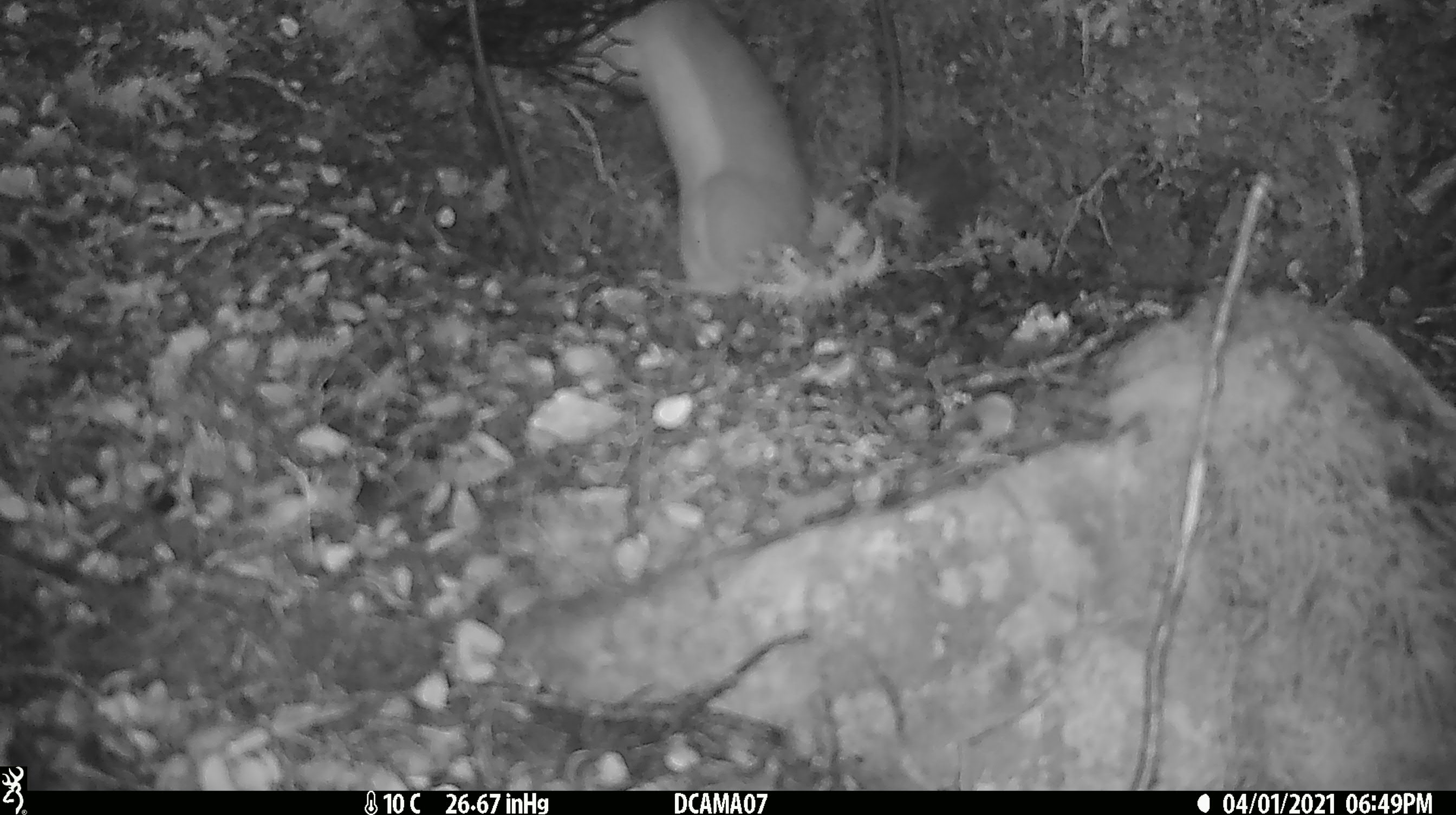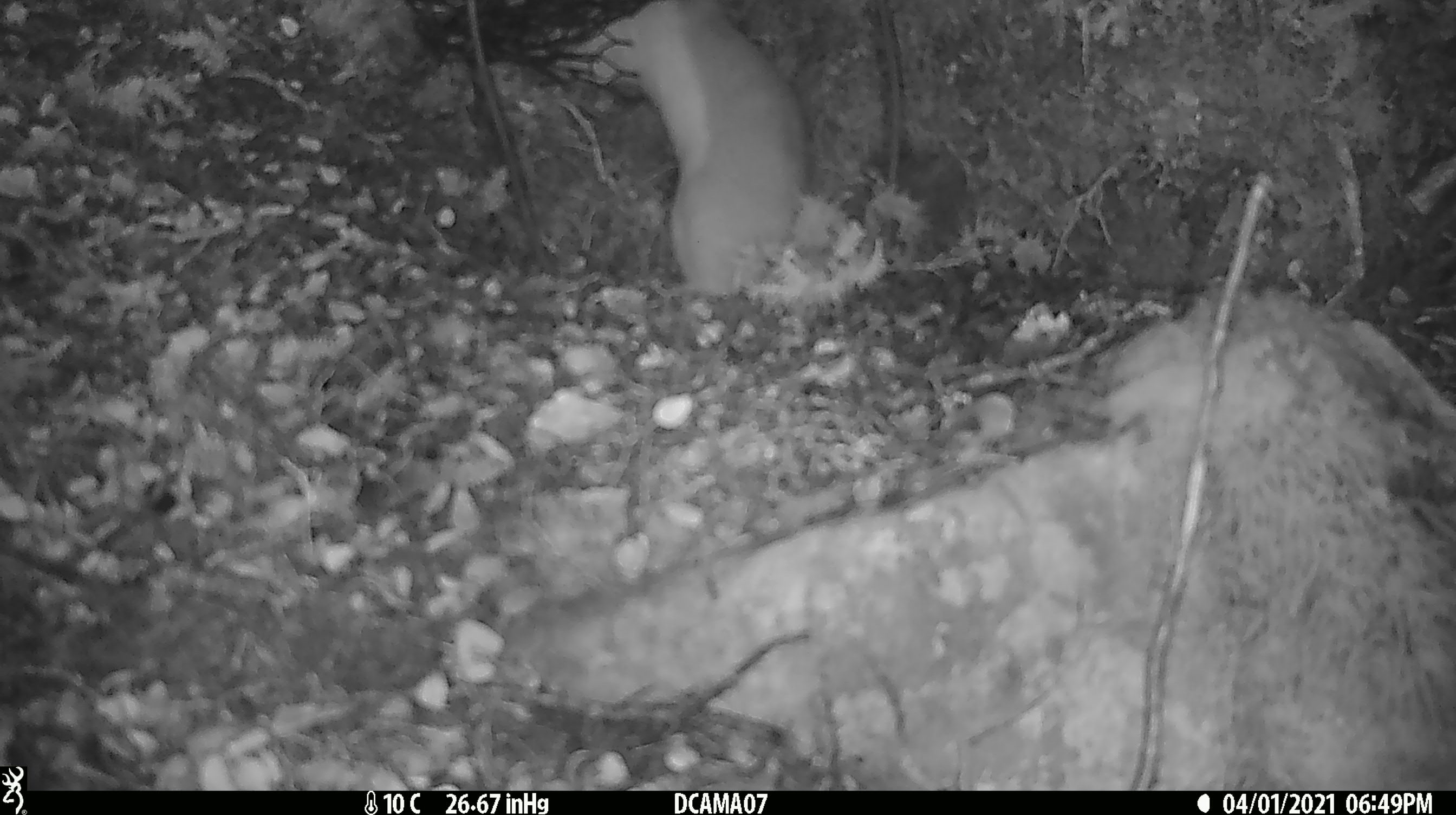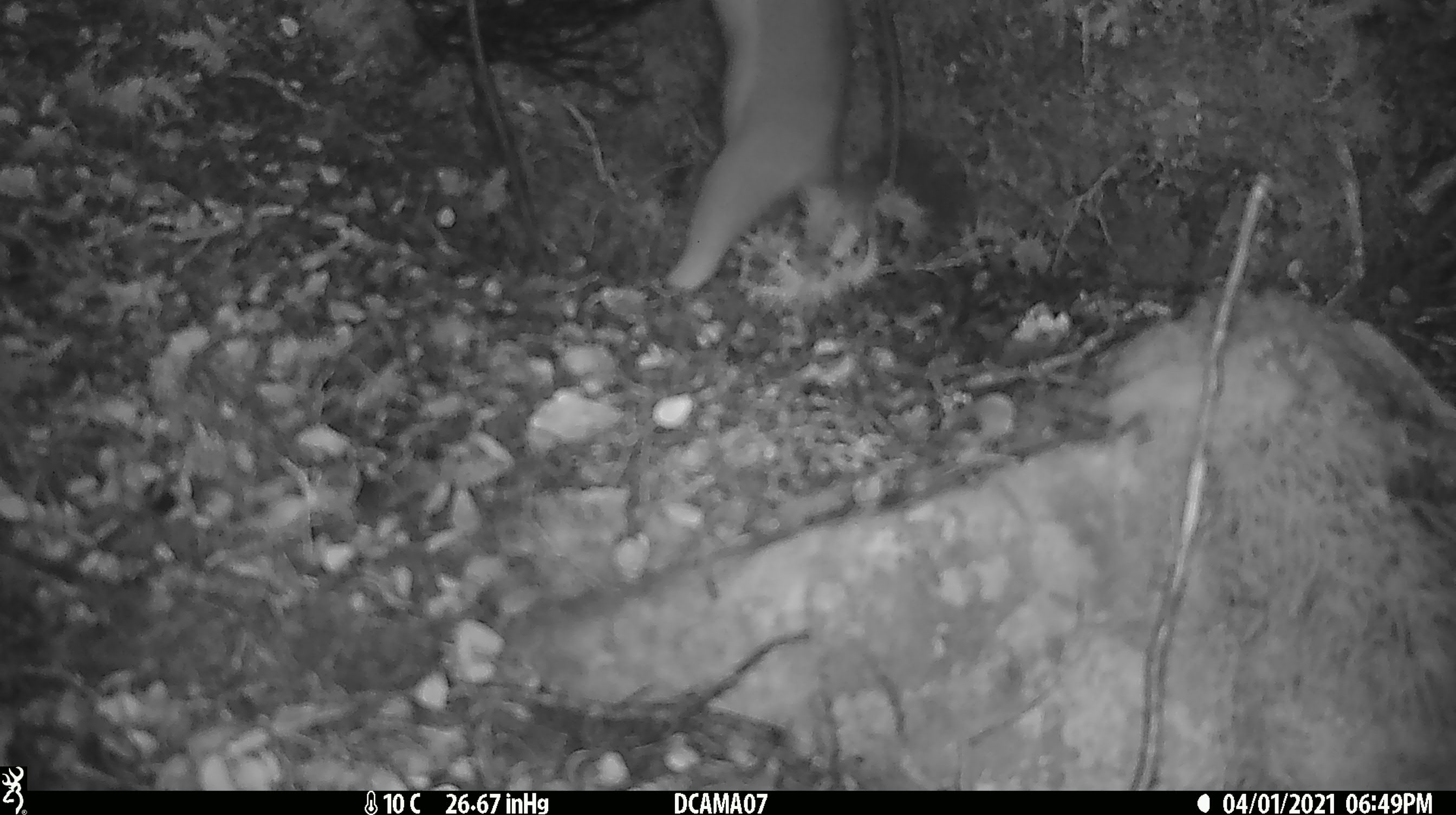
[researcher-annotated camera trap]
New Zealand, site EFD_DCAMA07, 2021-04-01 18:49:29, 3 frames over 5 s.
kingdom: Animalia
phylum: Chordata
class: Mammalia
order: Carnivora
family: Mustelidae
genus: Mustela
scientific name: Mustela erminea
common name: stoat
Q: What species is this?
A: Stoat (Mustela erminea).